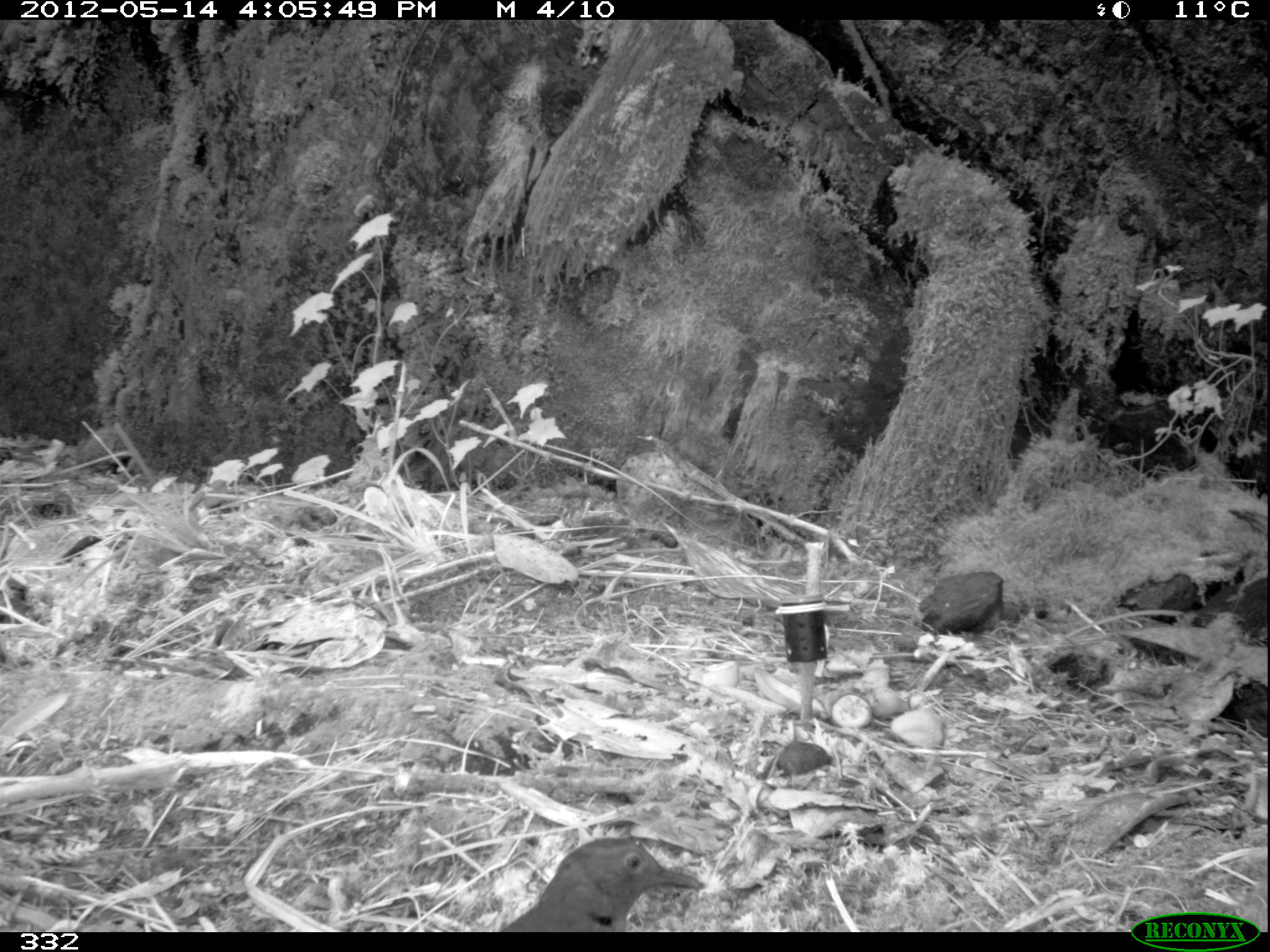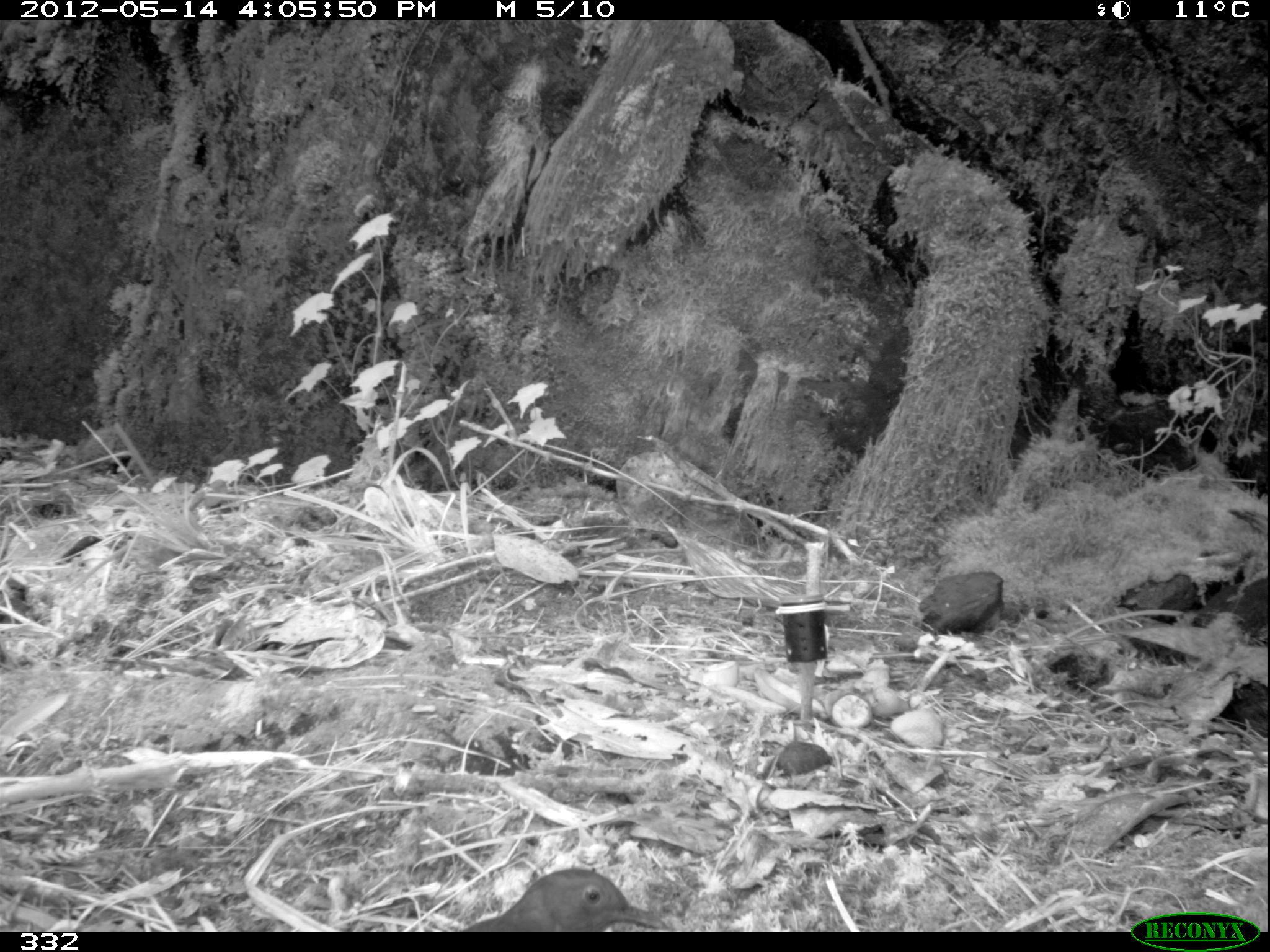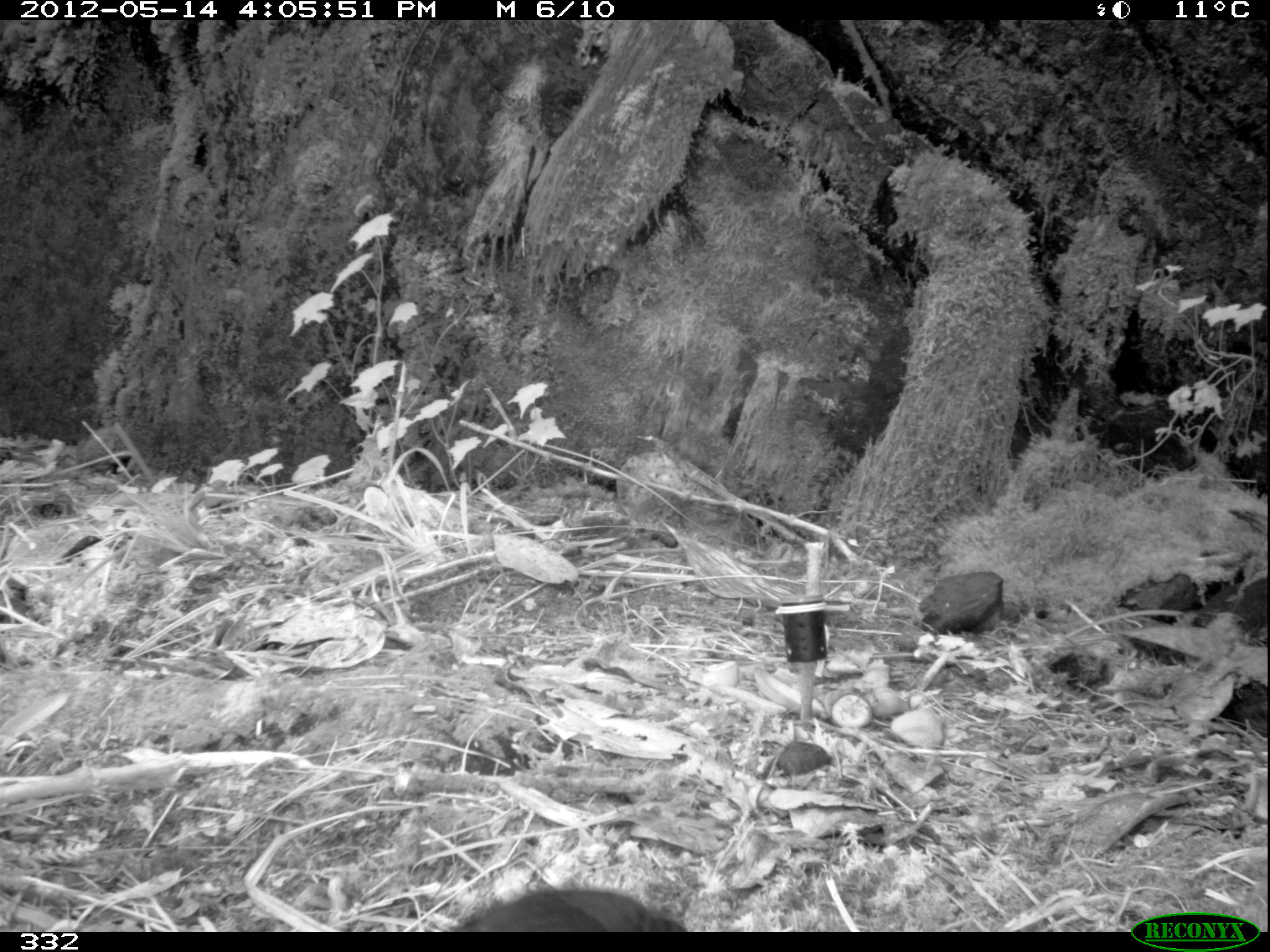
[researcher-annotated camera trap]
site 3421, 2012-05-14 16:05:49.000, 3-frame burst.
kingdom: Animalia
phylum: Chordata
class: Aves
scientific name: Aves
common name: bird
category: unknown bird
Unknown bird (bird) (Aves).